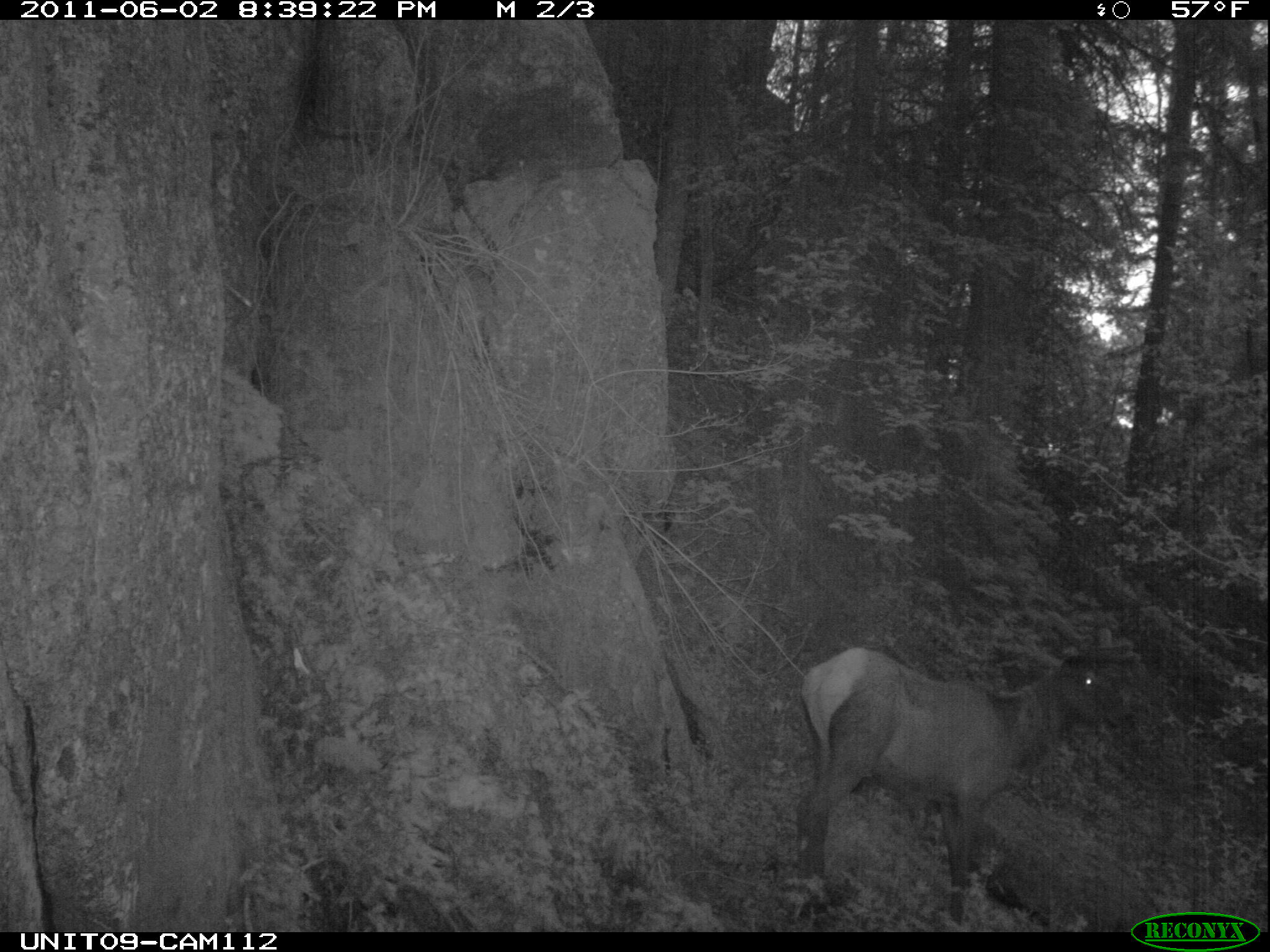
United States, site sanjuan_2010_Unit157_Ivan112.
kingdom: Animalia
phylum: Chordata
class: Mammalia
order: Artiodactyla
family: Cervidae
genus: Cervus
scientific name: Cervus elaphus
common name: red deer